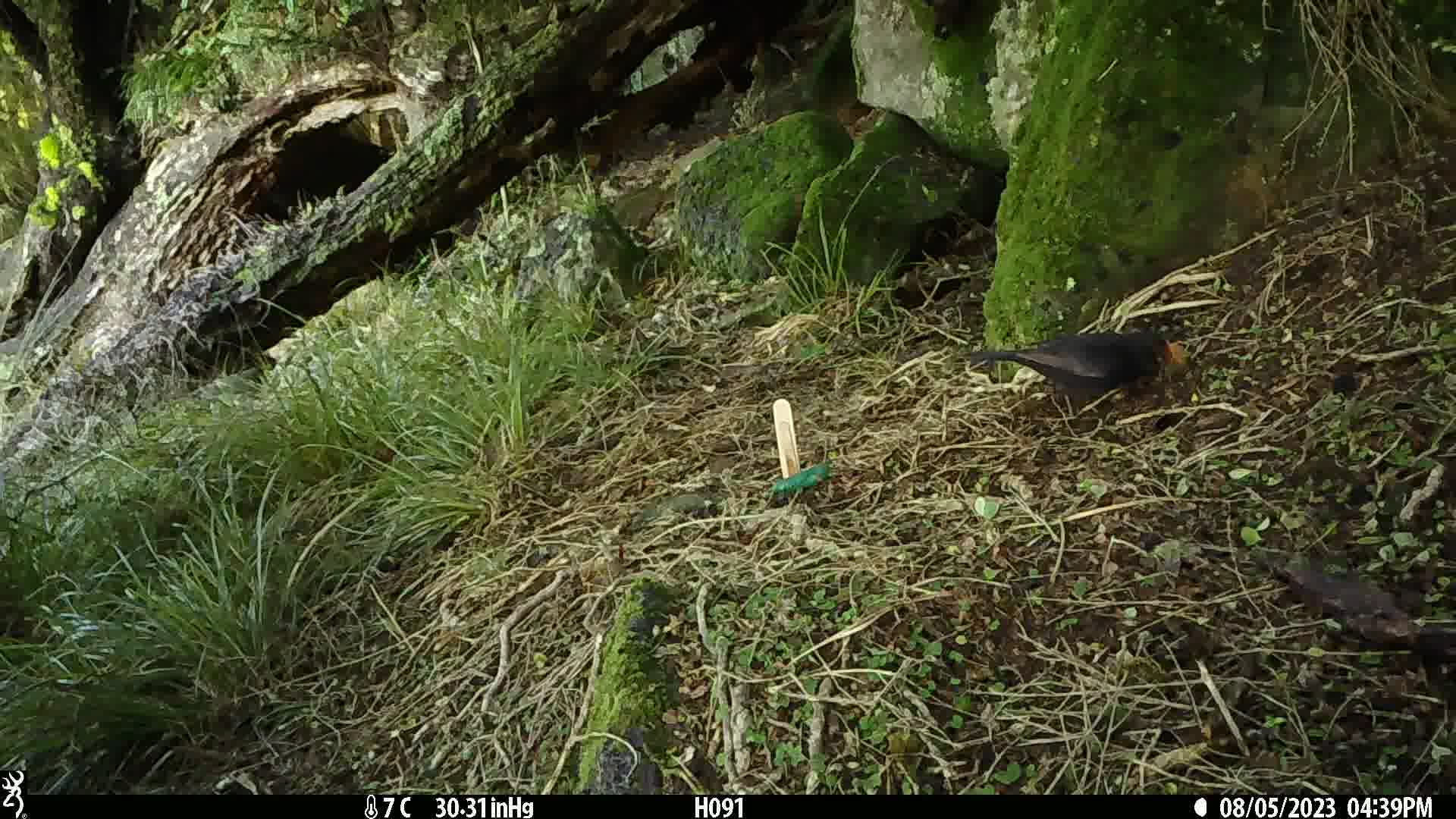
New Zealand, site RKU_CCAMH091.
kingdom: Animalia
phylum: Chordata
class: Aves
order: Passeriformes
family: Turdidae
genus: Turdus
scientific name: Turdus merula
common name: eurasian blackbird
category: blackbird